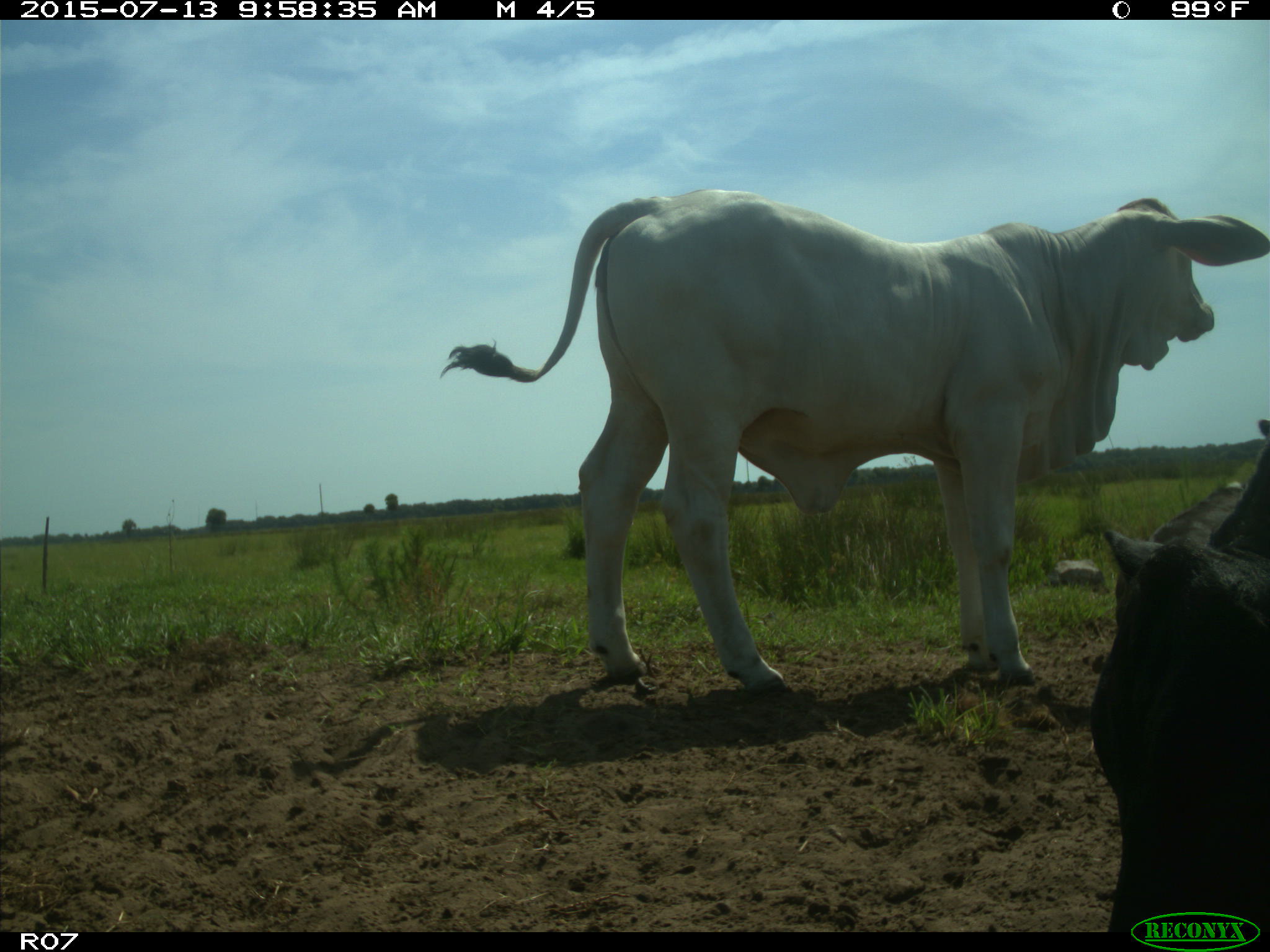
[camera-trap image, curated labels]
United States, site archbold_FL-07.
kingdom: Animalia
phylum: Chordata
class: Mammalia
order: Artiodactyla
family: Bovidae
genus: Bos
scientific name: Bos taurus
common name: domestic cow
Bos taurus (domestic cow).